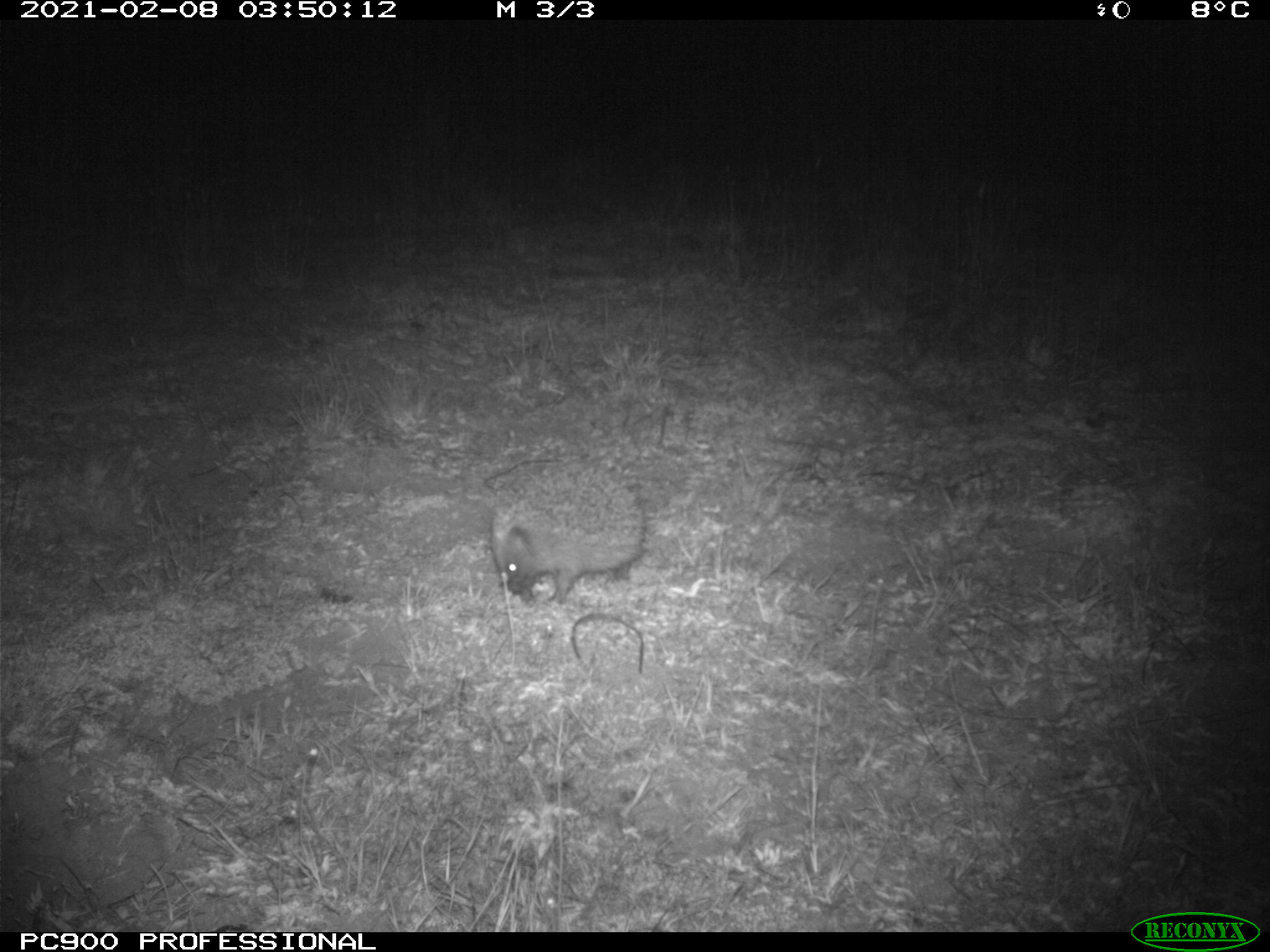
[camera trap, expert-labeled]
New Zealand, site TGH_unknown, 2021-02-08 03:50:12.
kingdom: Animalia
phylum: Chordata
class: Mammalia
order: Eulipotyphla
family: Erinaceidae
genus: Erinaceus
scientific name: Erinaceus europaeus europaeus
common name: european hedgehog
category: hedgehog